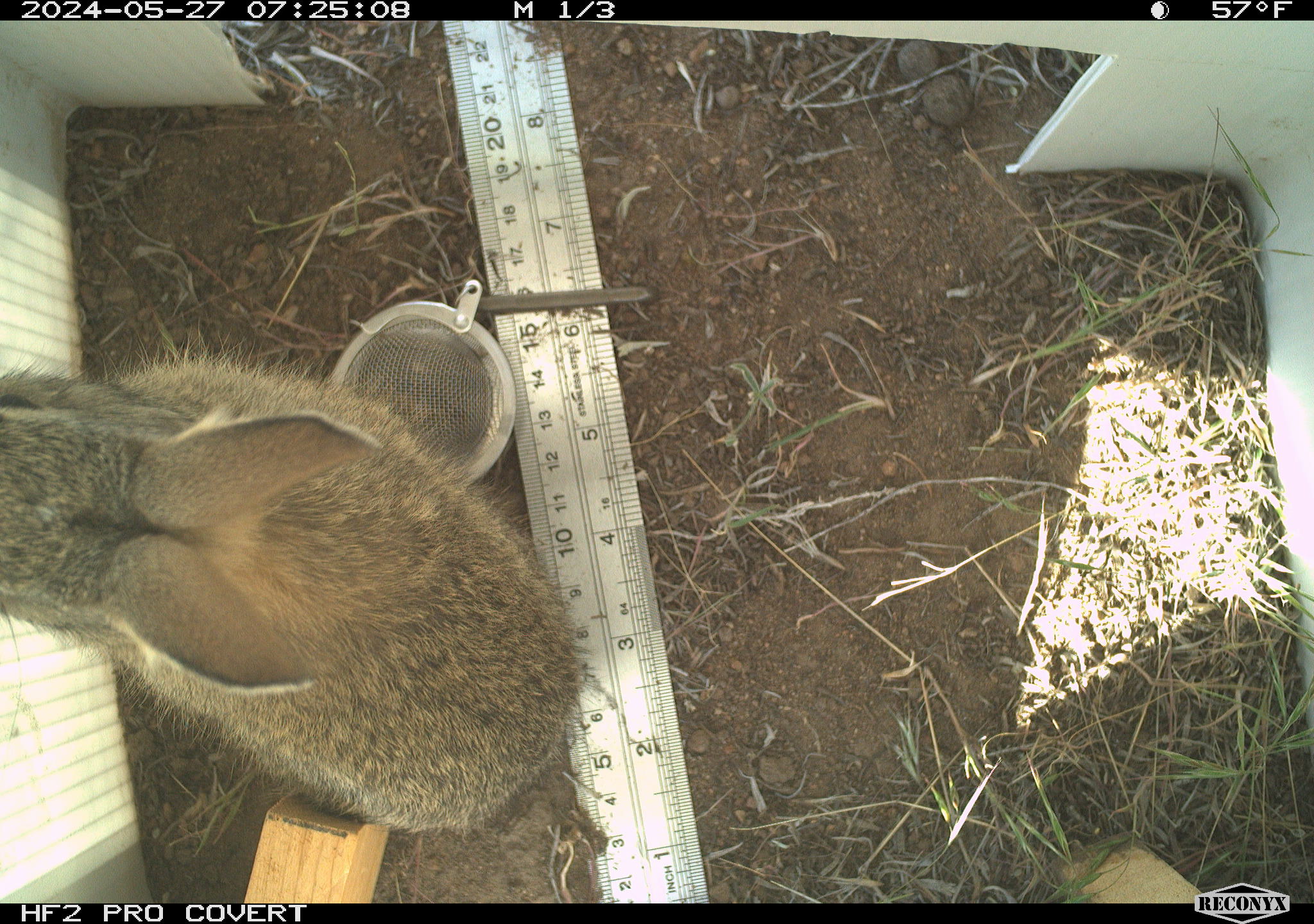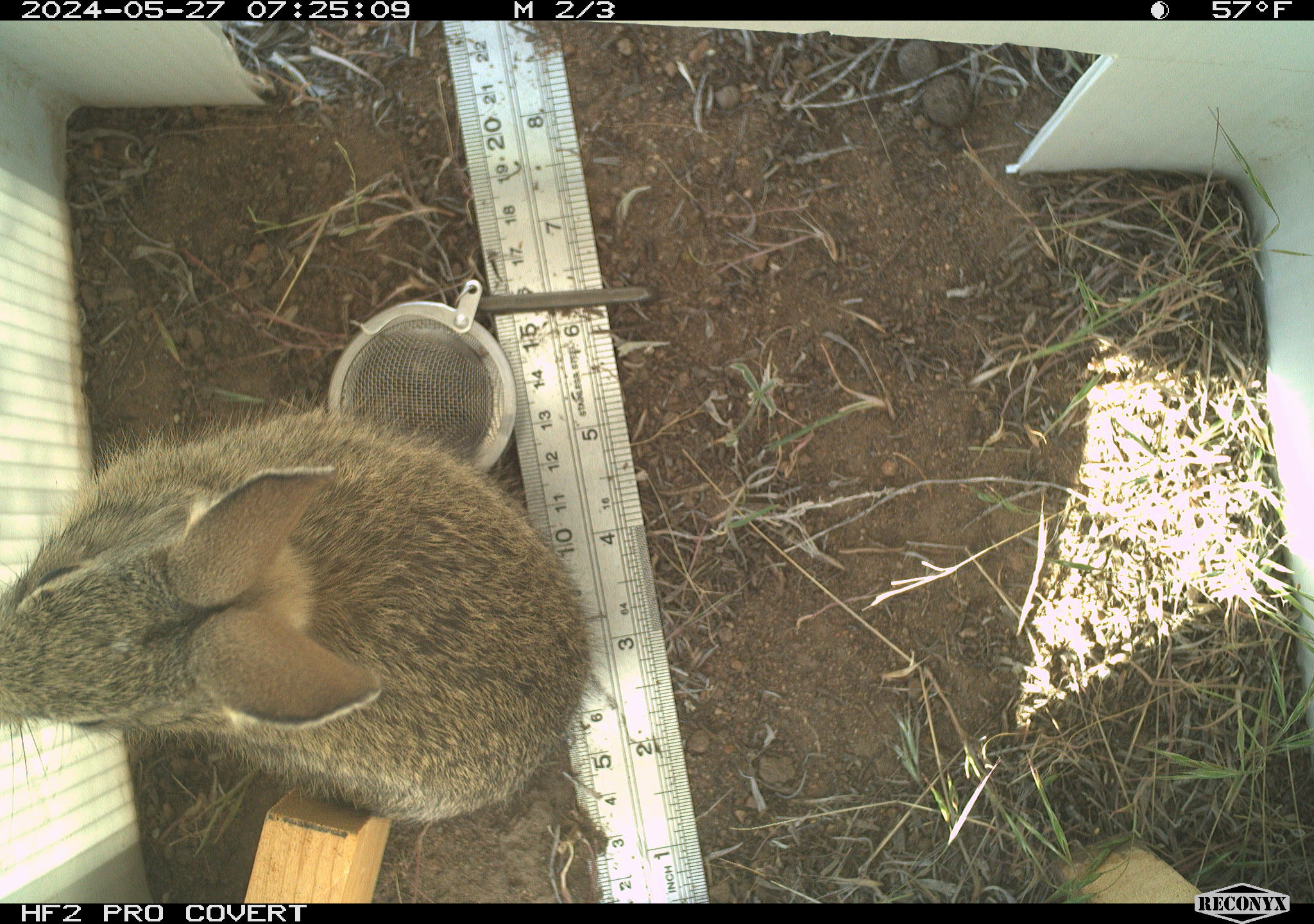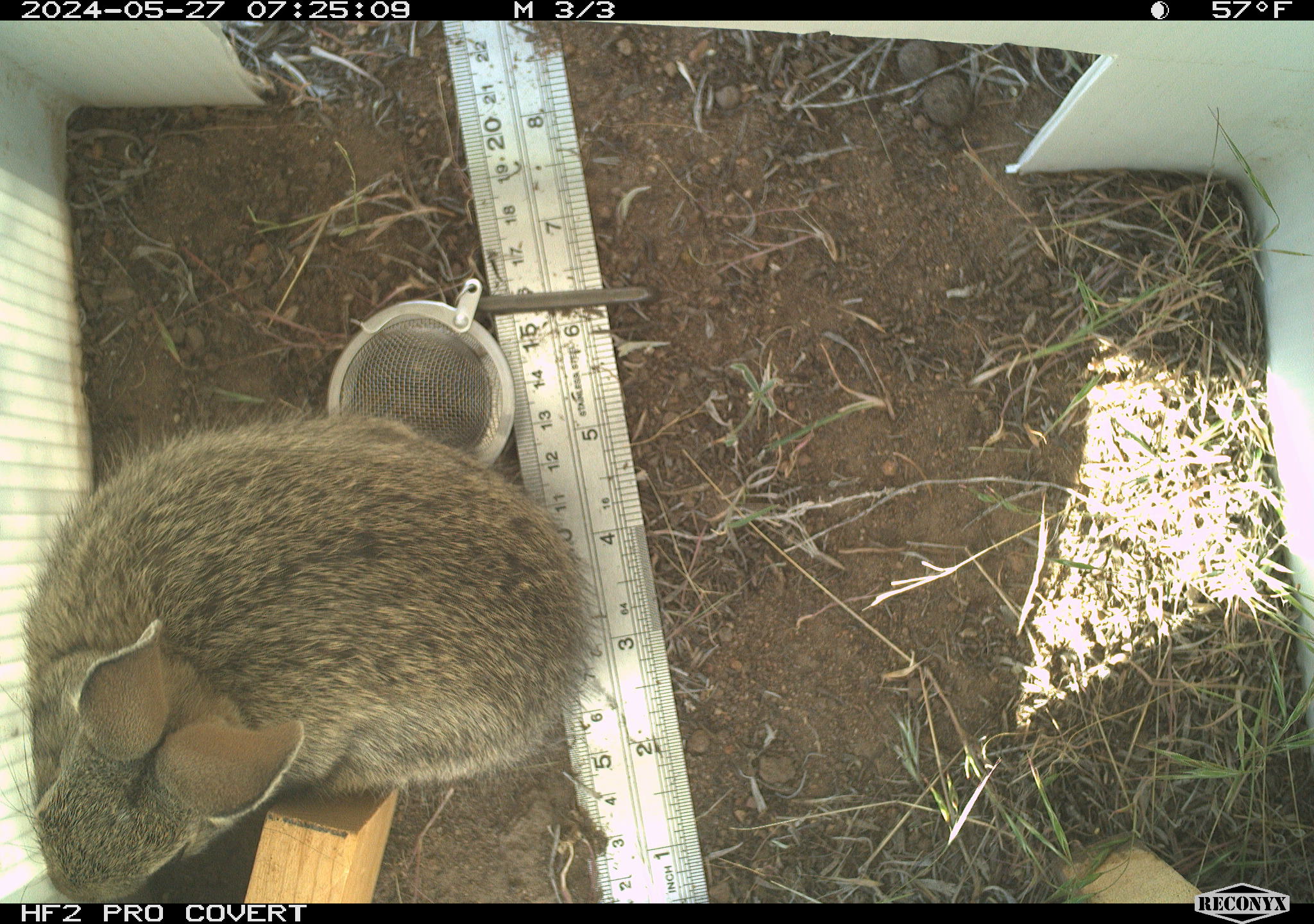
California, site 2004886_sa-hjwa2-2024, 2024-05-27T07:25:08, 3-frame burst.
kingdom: Animalia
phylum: Chordata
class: Mammalia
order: Lagomorpha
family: Leporidae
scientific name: Leporidae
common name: rabbit or hare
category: rabbit and hare family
Rabbit and hare family (rabbit or hare) (Leporidae).